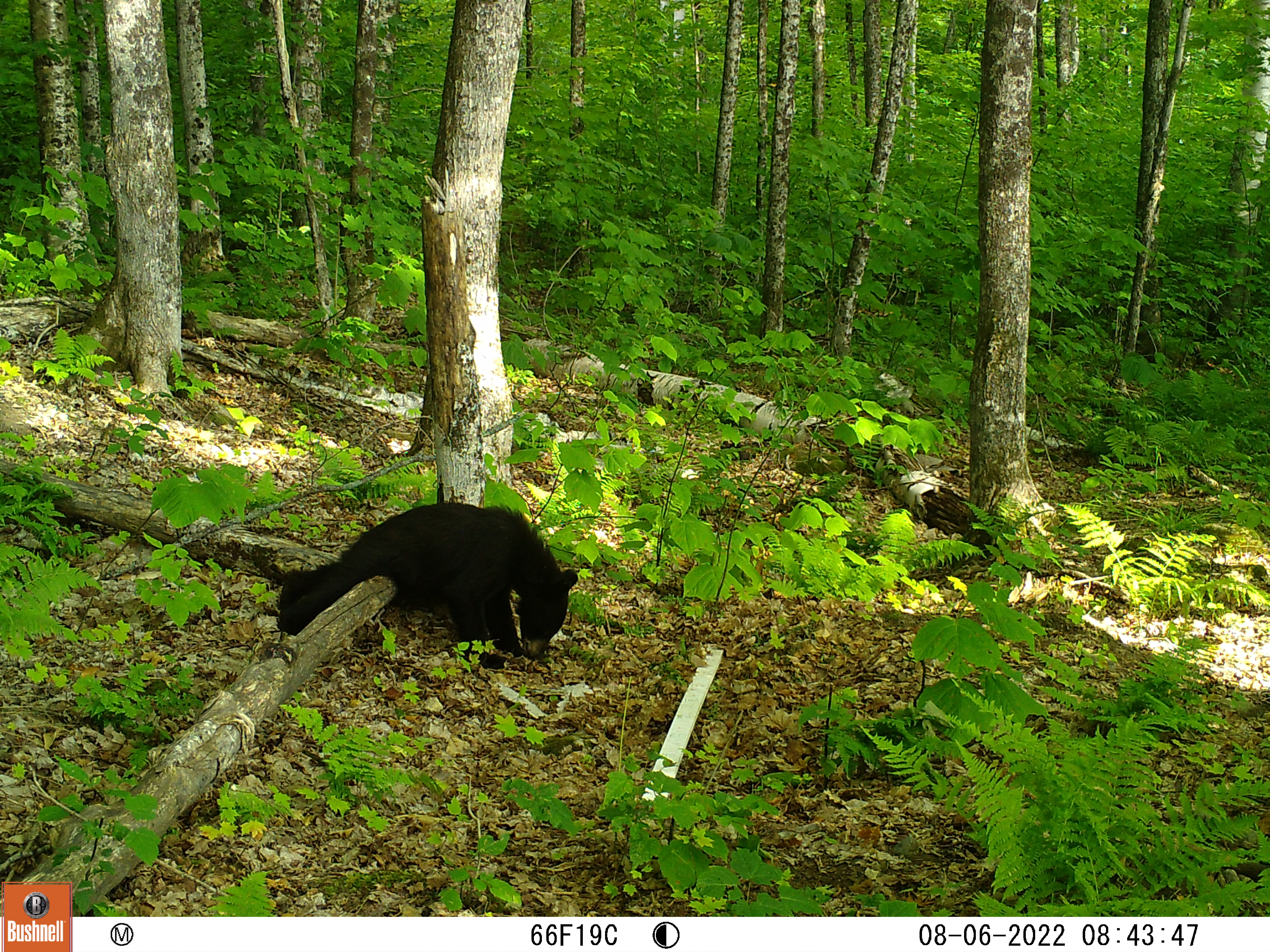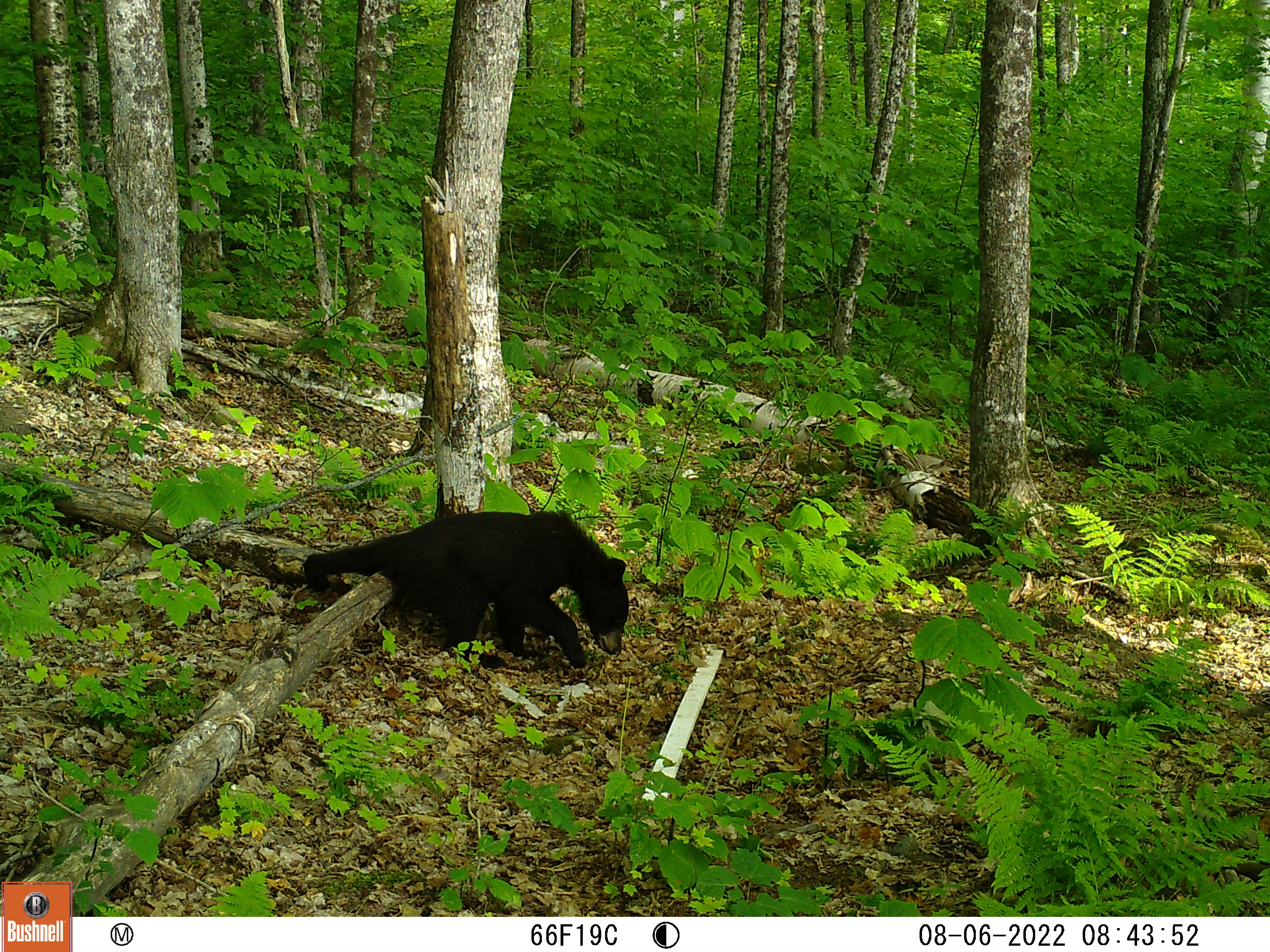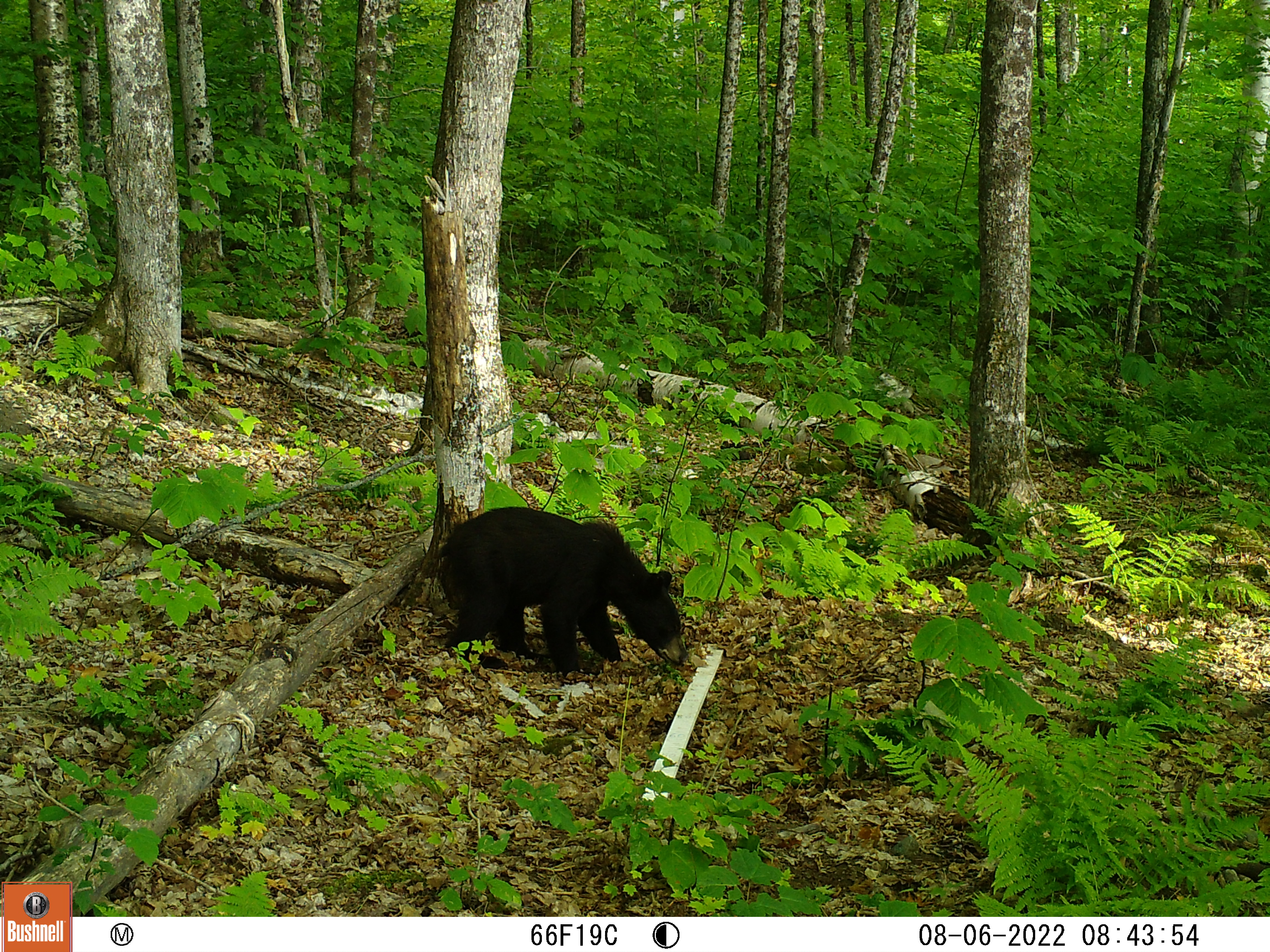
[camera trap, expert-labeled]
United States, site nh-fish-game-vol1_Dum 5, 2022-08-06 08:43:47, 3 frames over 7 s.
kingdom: Animalia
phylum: Chordata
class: Mammalia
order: Carnivora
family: Ursidae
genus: Ursus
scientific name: Ursus americanus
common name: black bear